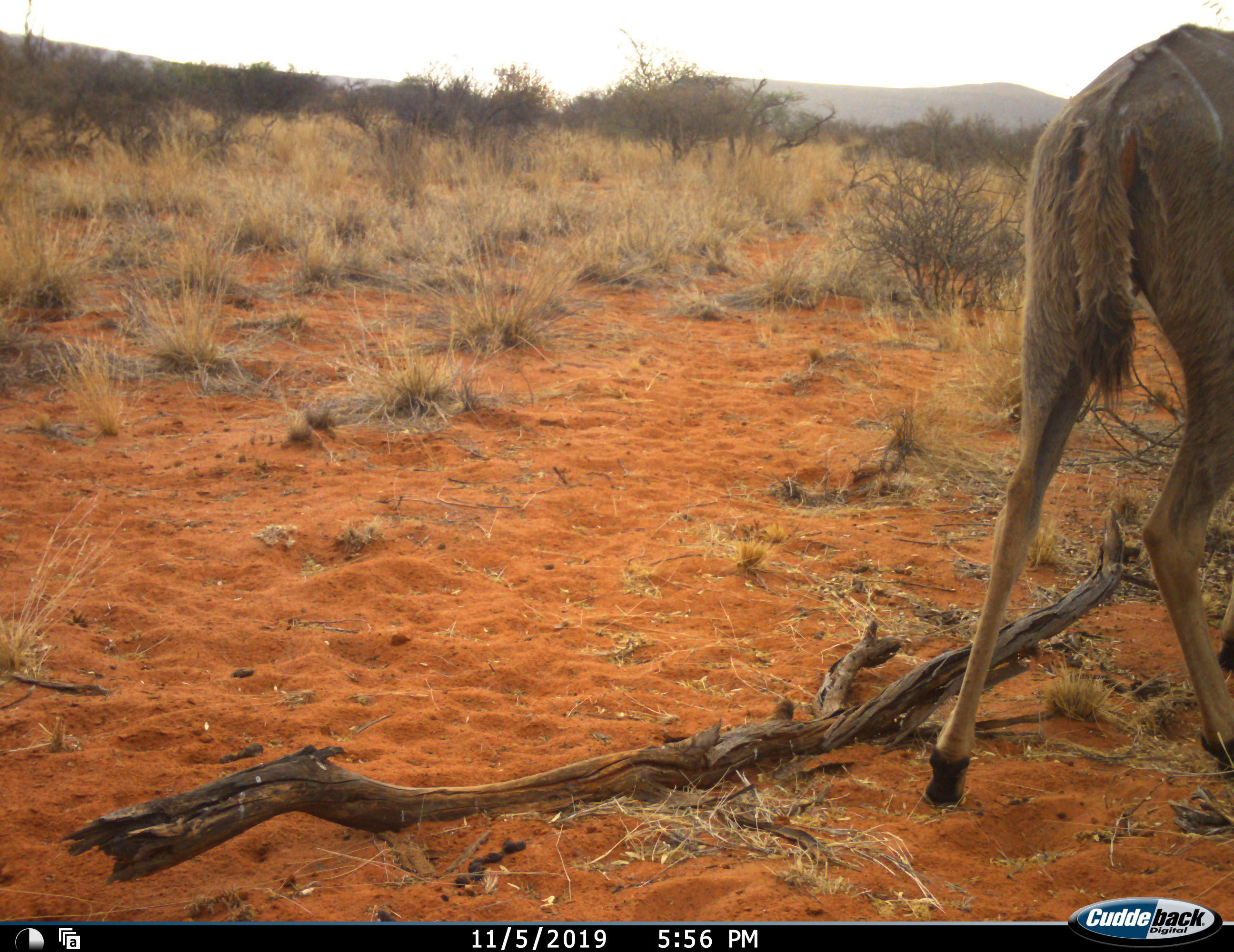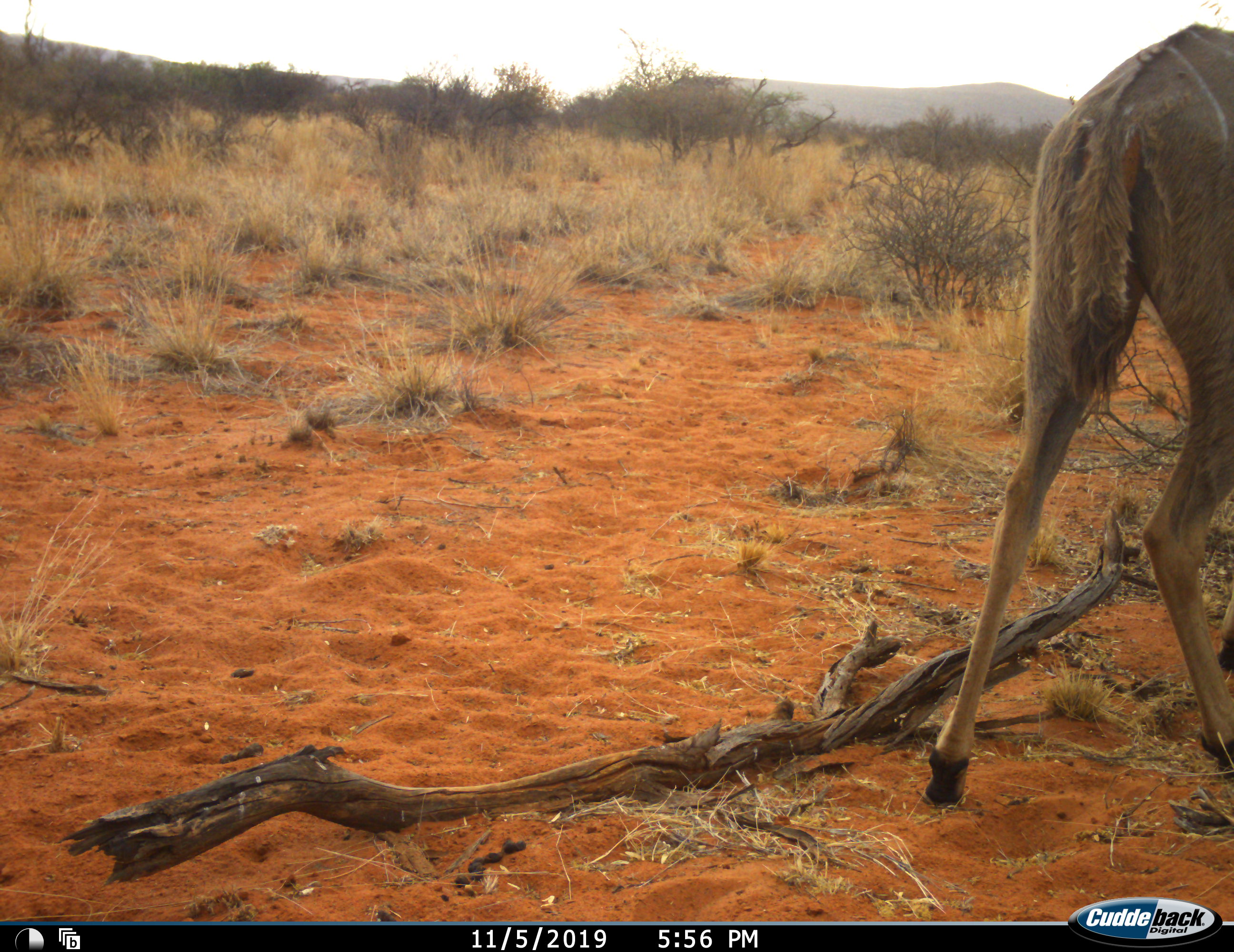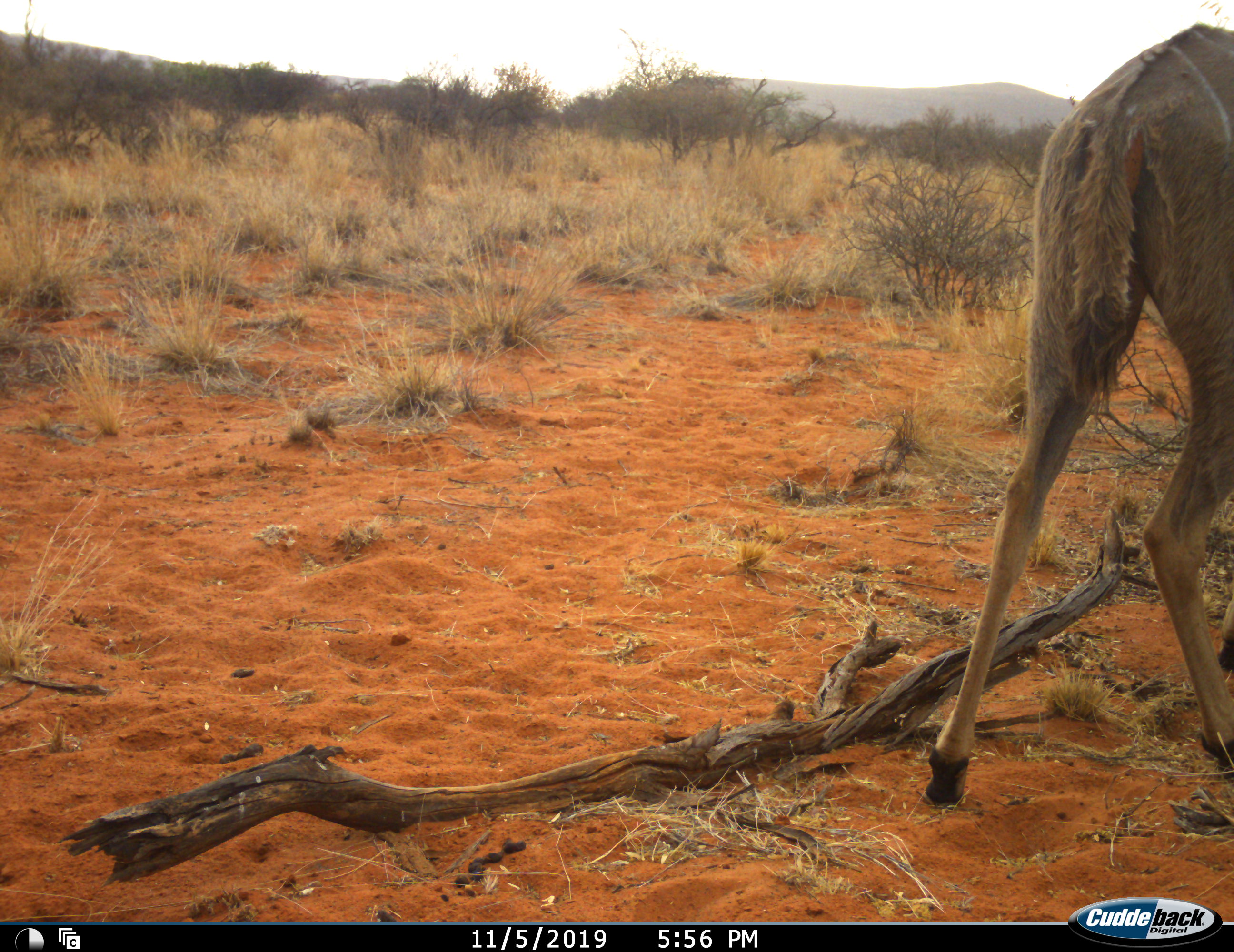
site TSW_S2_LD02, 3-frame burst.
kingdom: Animalia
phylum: Chordata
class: Mammalia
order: Artiodactyla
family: Bovidae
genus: Tragelaphus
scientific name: Tragelaphus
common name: kudu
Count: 1.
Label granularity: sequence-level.